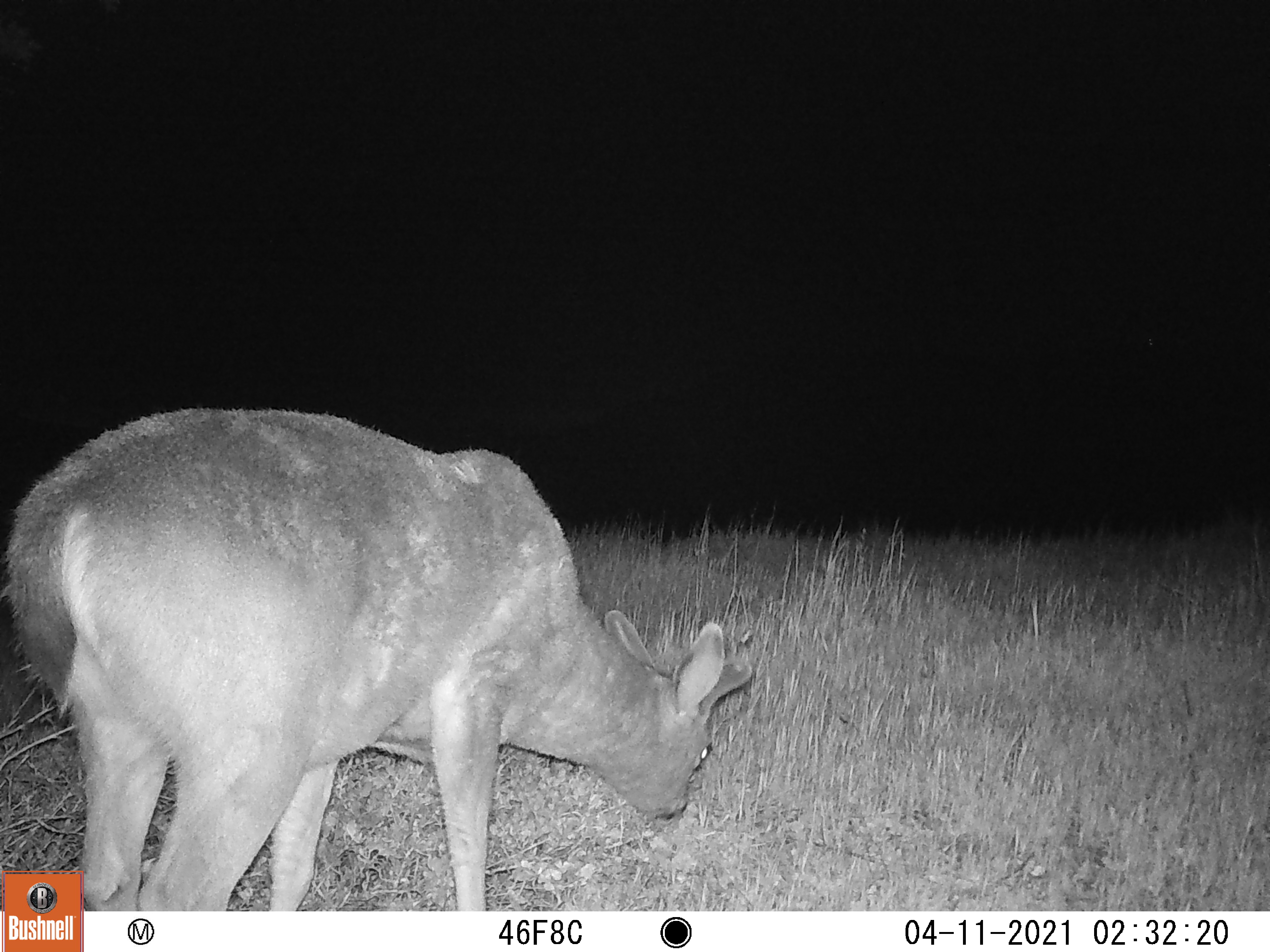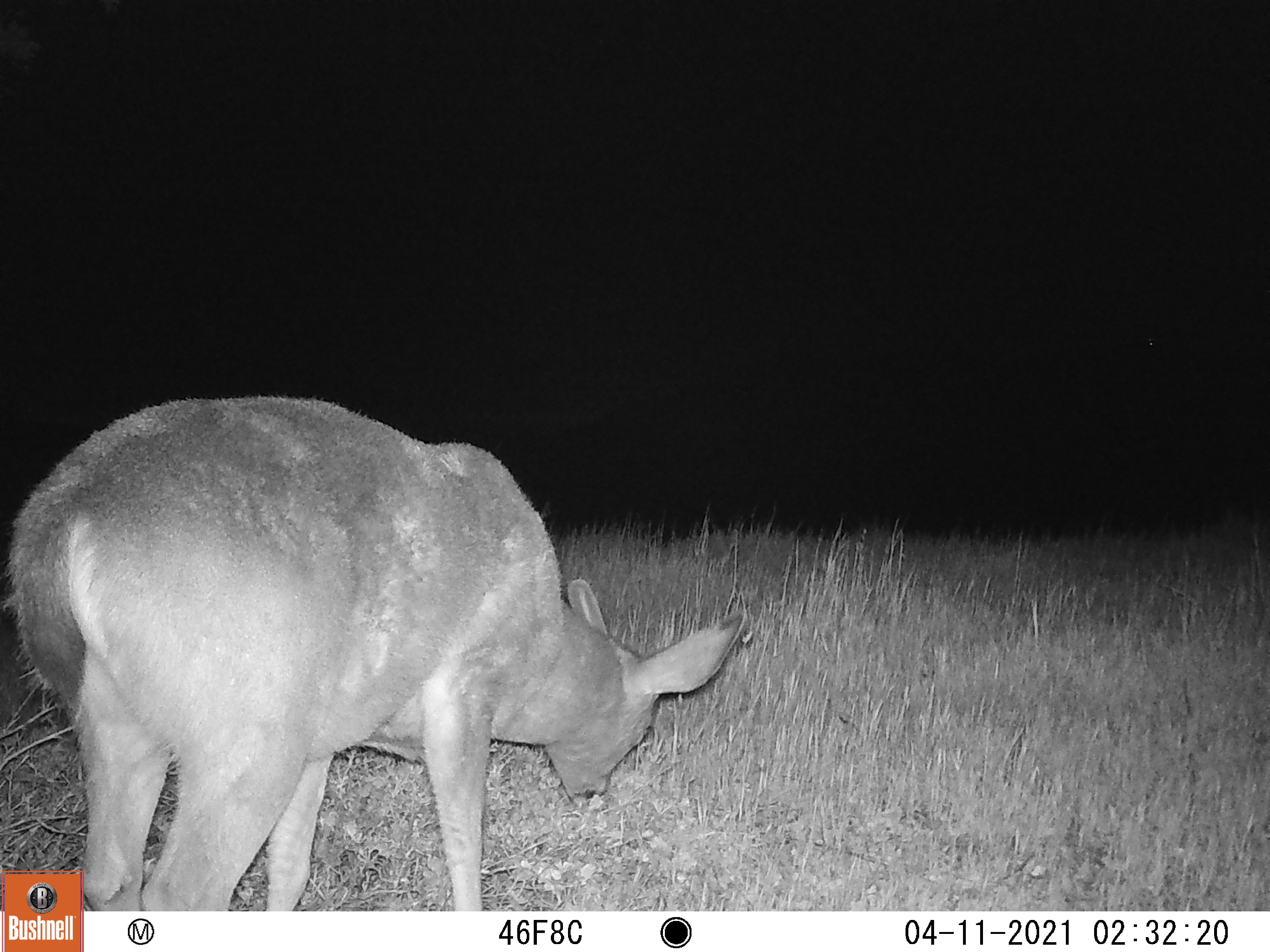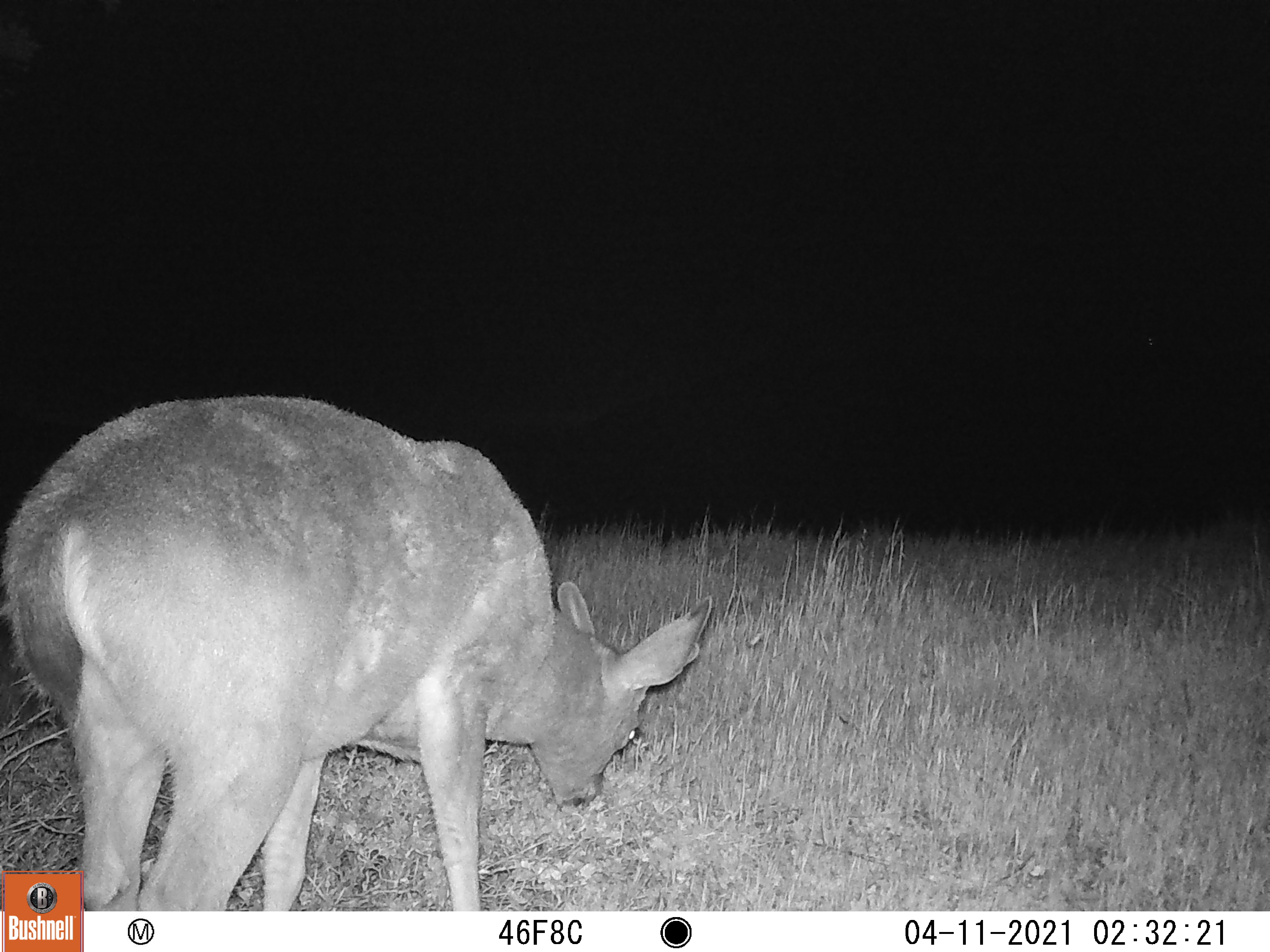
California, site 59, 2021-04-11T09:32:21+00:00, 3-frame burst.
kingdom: Animalia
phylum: Chordata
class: Mammalia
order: Artiodactyla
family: Cervidae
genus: Odocoileus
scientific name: Odocoileus hemionus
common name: mule deer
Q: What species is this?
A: Mule deer (Odocoileus hemionus).